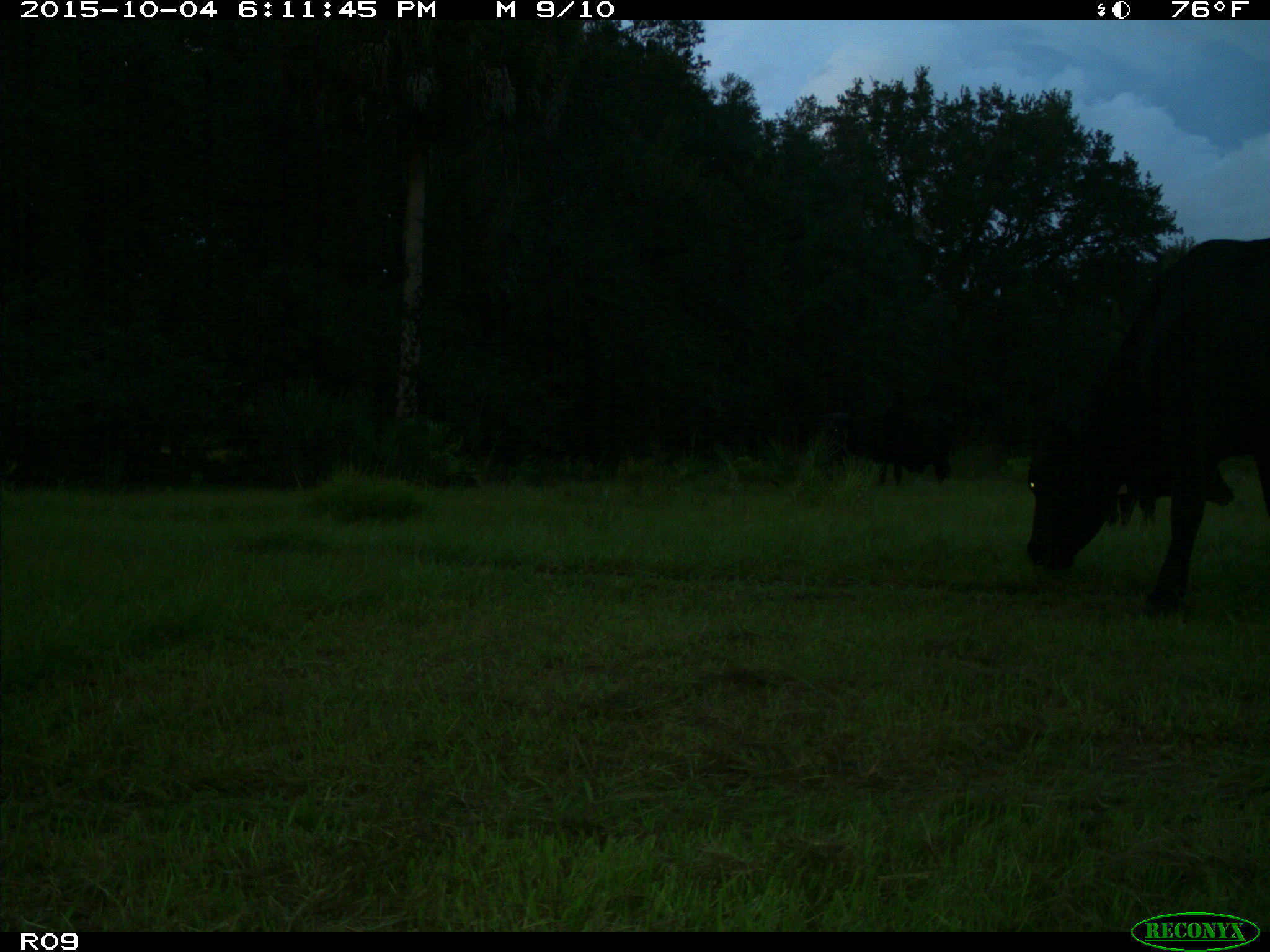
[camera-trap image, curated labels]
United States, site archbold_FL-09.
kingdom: Animalia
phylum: Chordata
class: Mammalia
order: Artiodactyla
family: Bovidae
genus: Bos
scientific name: Bos taurus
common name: domestic cow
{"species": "Bos taurus (domestic cow)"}